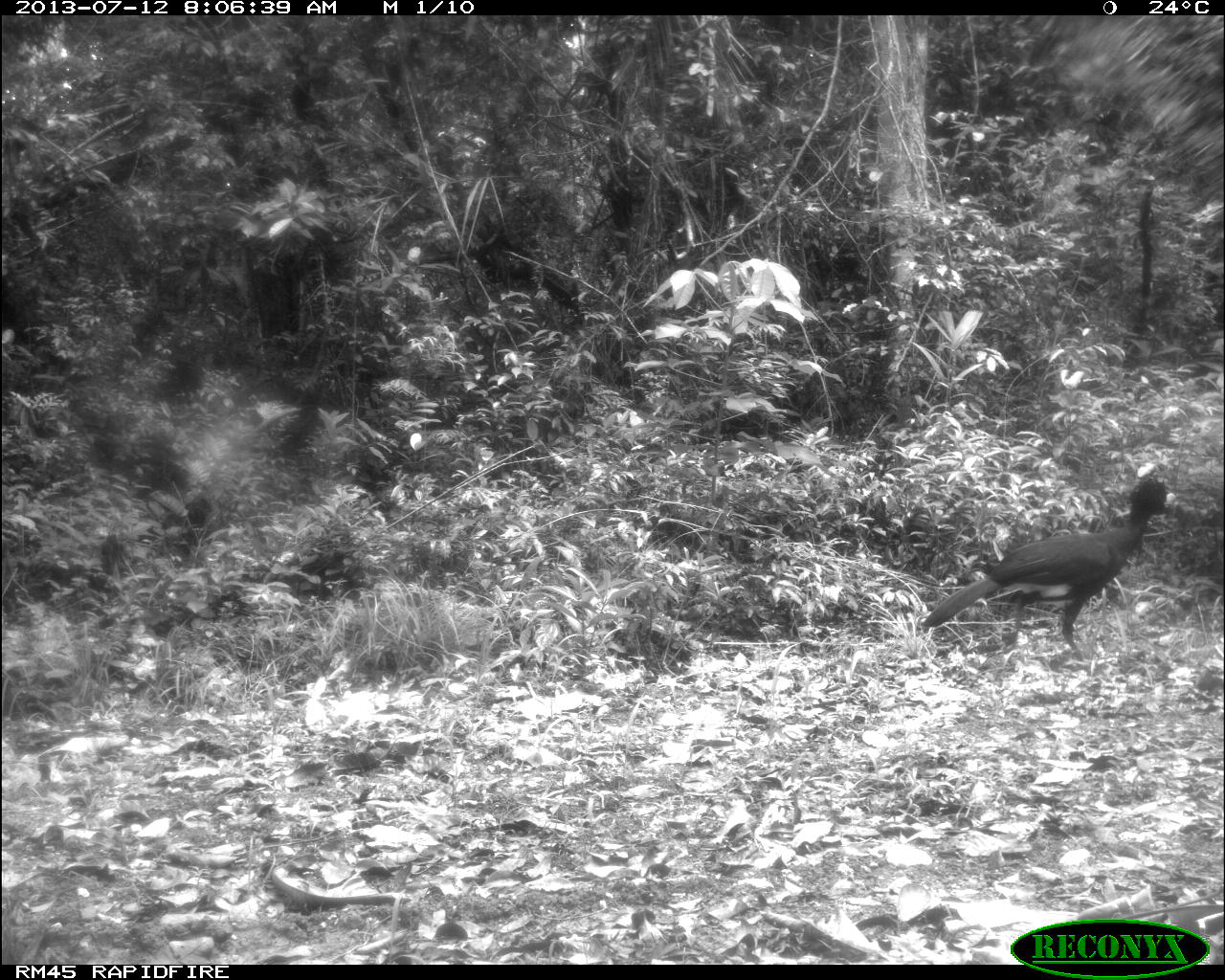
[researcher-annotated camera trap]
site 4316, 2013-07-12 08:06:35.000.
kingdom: Animalia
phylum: Chordata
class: Aves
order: Galliformes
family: Cracidae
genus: Crax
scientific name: Crax rubra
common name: great curassow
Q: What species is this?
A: Crax rubra (great curassow).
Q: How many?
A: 1.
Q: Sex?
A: Male.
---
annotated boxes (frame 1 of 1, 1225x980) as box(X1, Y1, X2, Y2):
crax rubra: box(918, 473, 1176, 662)